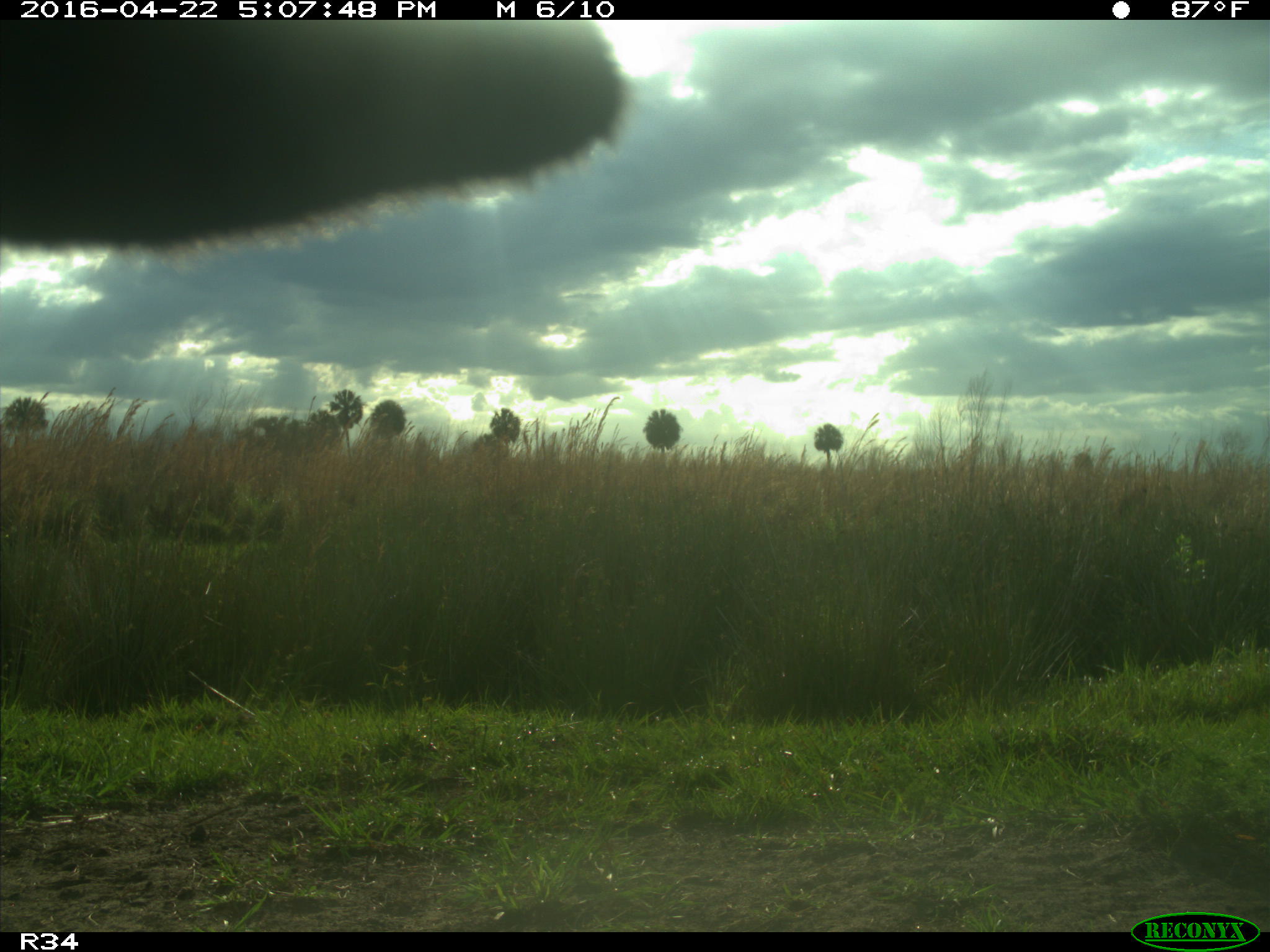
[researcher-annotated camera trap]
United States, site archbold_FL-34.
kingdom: Animalia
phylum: Chordata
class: Mammalia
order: Artiodactyla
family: Bovidae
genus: Bos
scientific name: Bos taurus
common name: domestic cow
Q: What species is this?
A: Bos taurus (domestic cow).